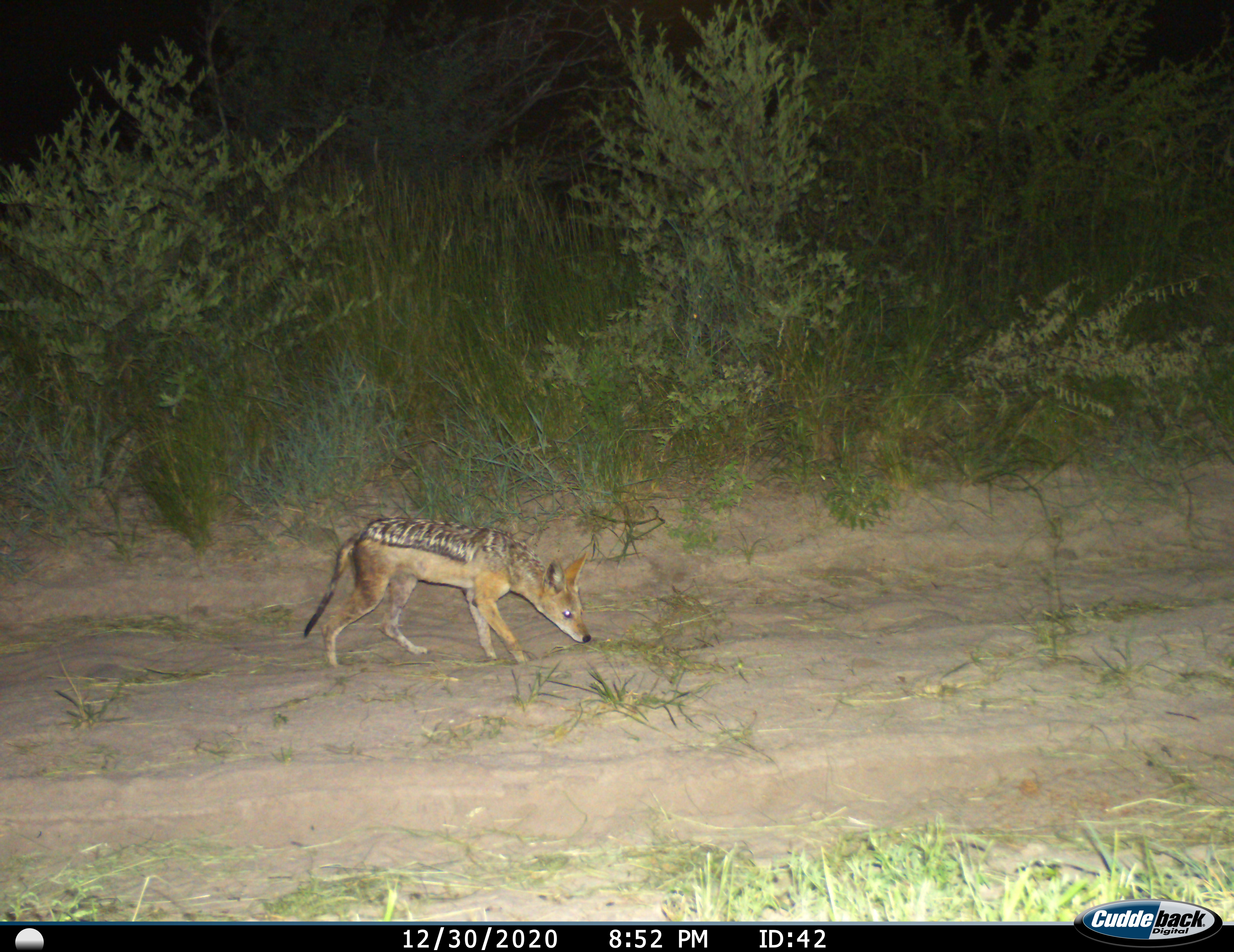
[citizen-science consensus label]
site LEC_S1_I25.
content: unidentified animal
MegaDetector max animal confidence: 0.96